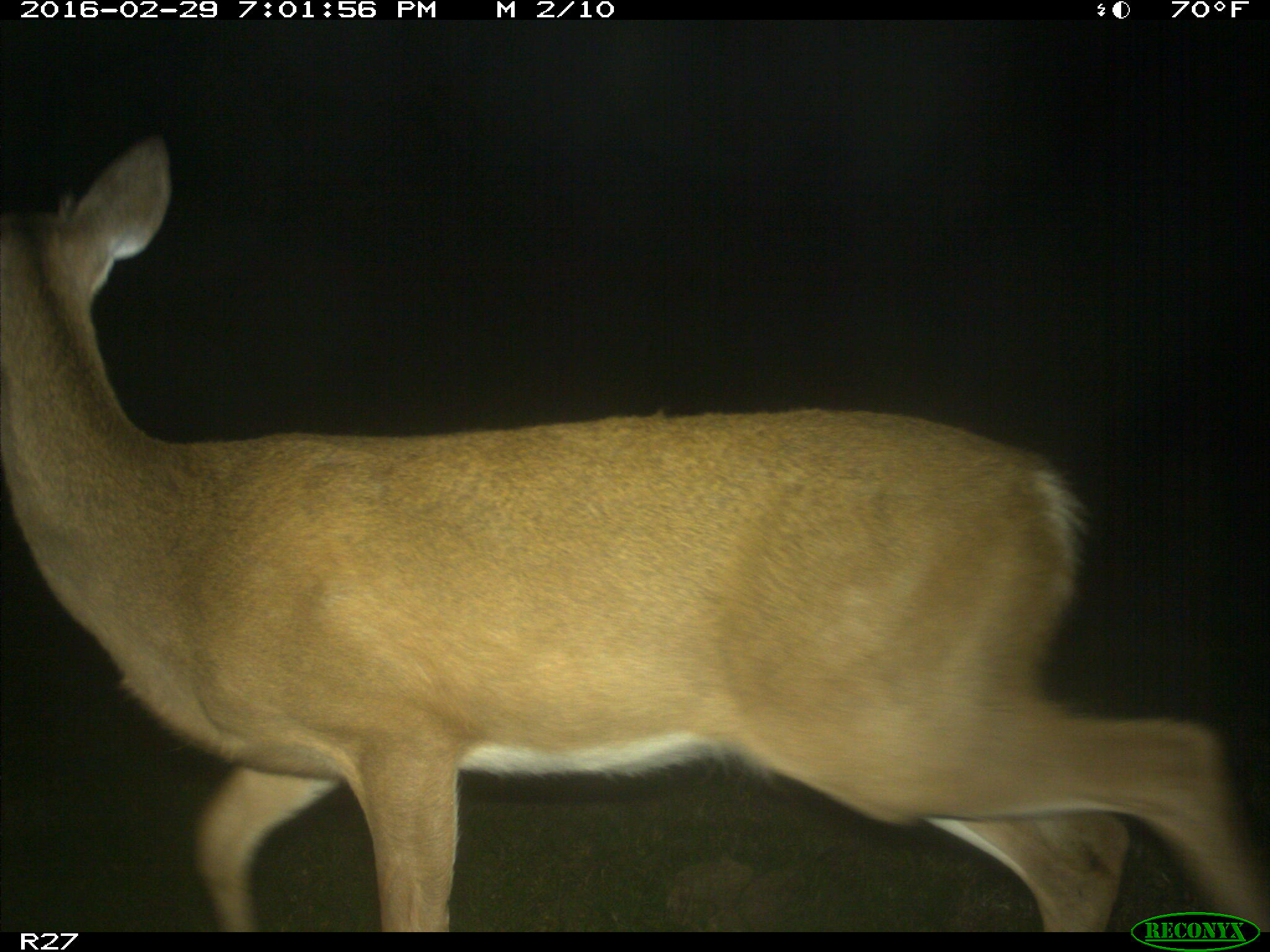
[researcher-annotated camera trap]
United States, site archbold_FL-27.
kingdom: Animalia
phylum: Chordata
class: Mammalia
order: Artiodactyla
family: Cervidae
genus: Odocoileus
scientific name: Odocoileus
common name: deer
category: unidentified deer